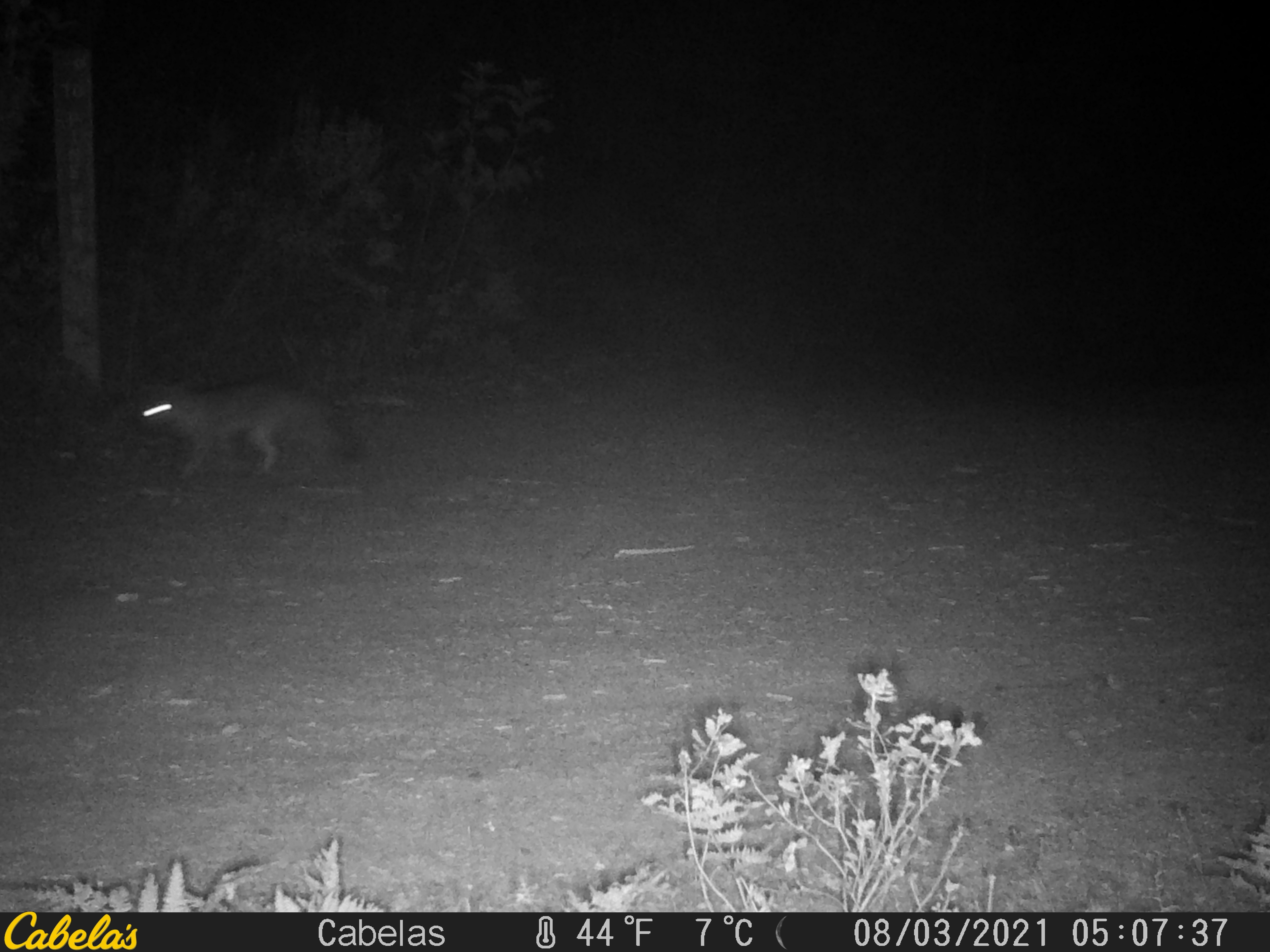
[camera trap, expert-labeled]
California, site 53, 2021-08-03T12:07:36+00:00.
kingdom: Animalia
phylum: Chordata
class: Mammalia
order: Carnivora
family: Canidae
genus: Urocyon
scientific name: Urocyon cinereoargenteus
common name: gray fox